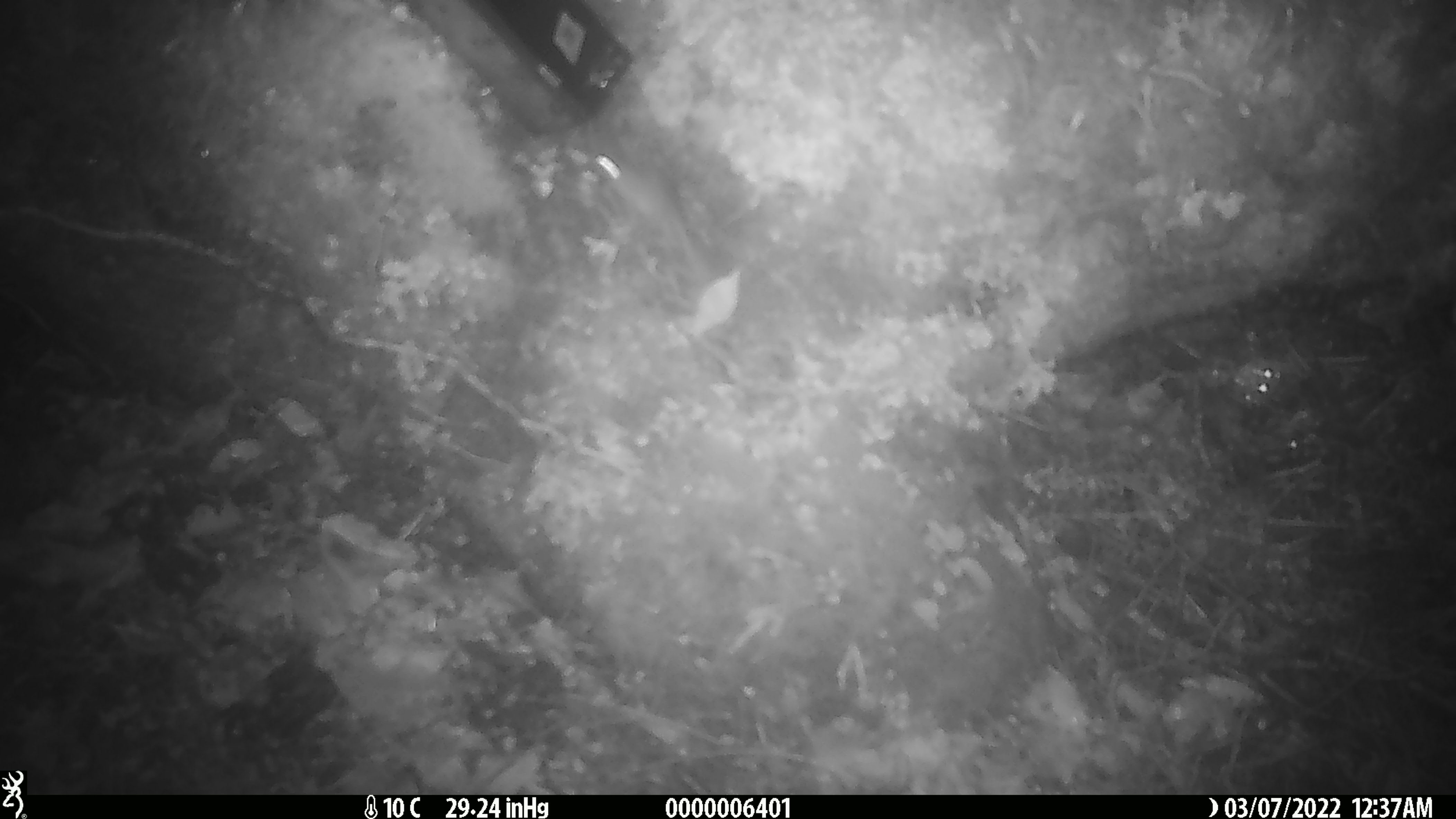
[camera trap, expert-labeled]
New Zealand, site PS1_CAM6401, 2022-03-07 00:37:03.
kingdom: Animalia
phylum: Chordata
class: Mammalia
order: Rodentia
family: Muridae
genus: Mus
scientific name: Mus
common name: mouse